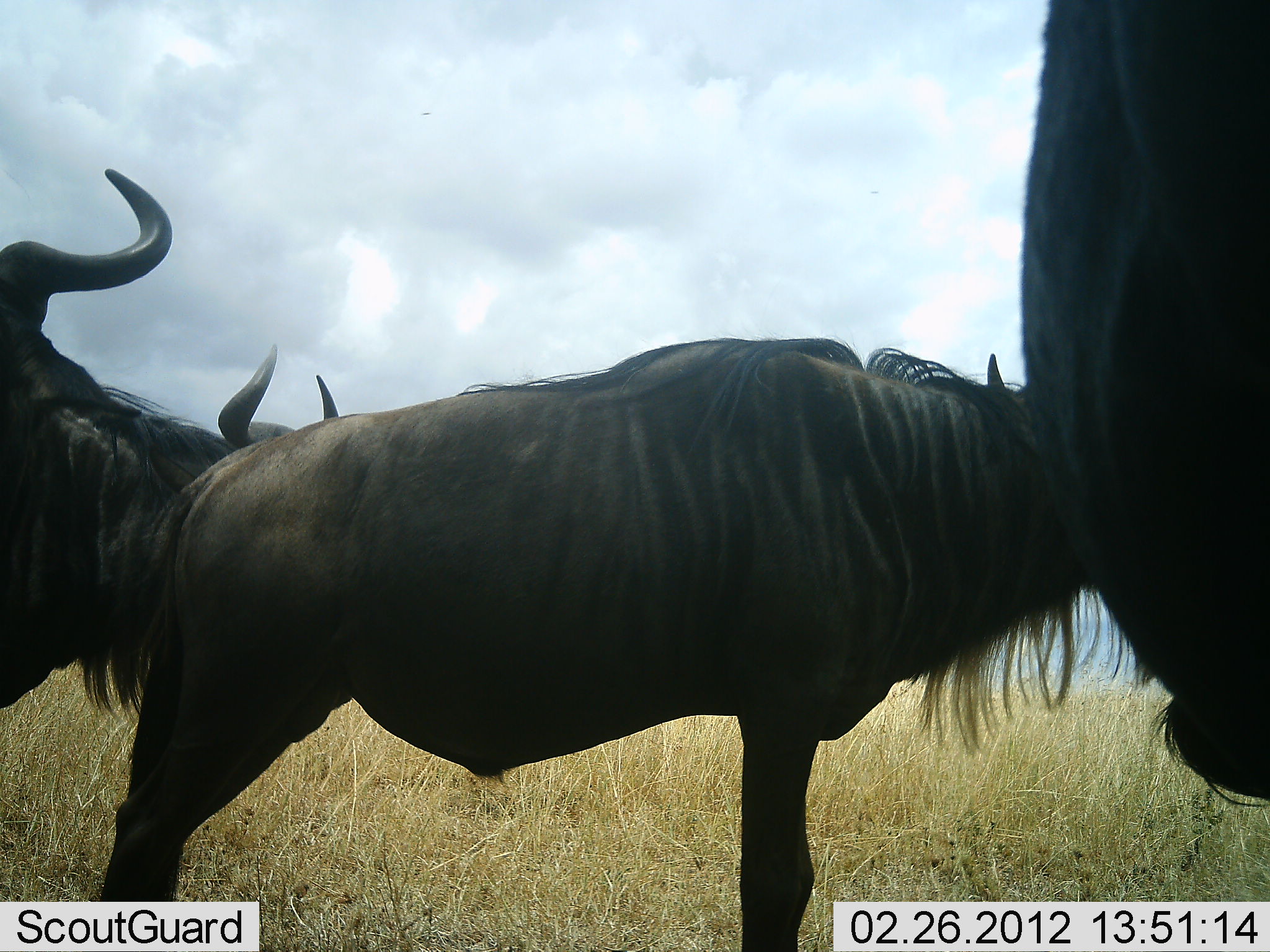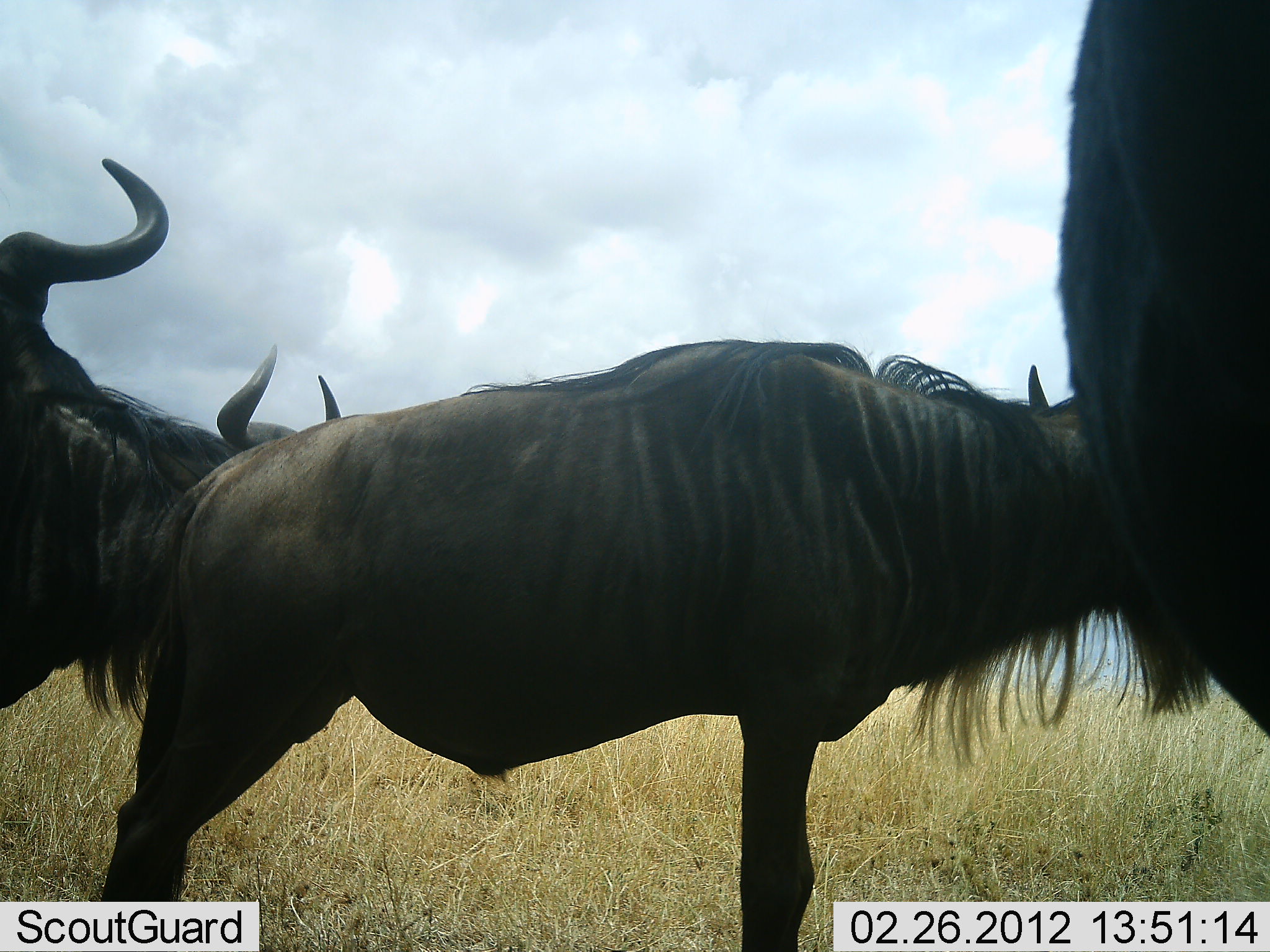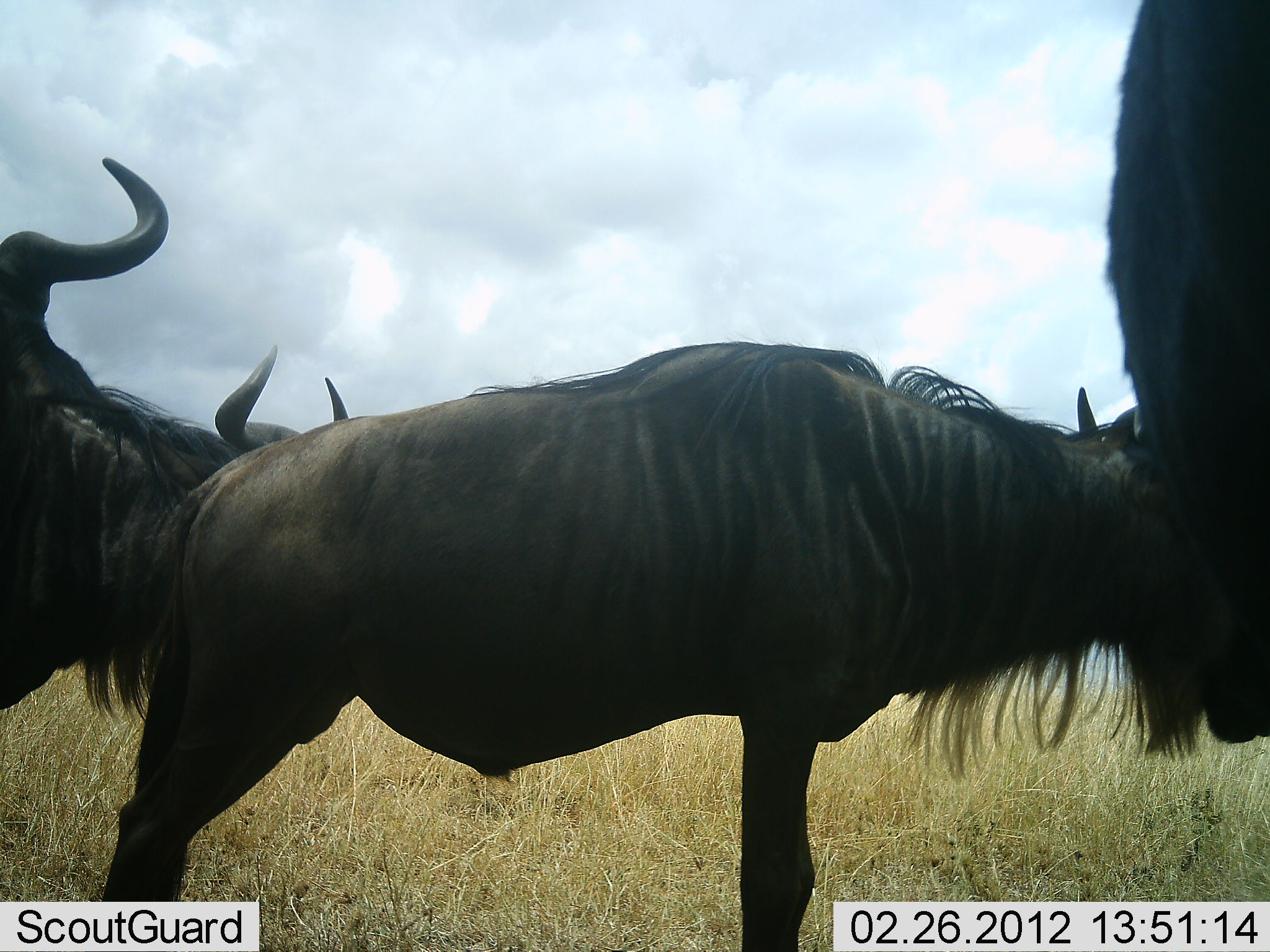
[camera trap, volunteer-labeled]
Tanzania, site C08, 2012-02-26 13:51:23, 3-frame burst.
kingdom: Animalia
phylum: Chordata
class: Mammalia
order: Artiodactyla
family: Bovidae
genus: Connochaetes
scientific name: Connochaetes taurinus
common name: blue wildebeest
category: wildebeest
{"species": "wildebeest (blue wildebeest) (Connochaetes taurinus)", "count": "4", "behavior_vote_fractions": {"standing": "95%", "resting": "0%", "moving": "0%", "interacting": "5%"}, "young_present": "5%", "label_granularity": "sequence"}